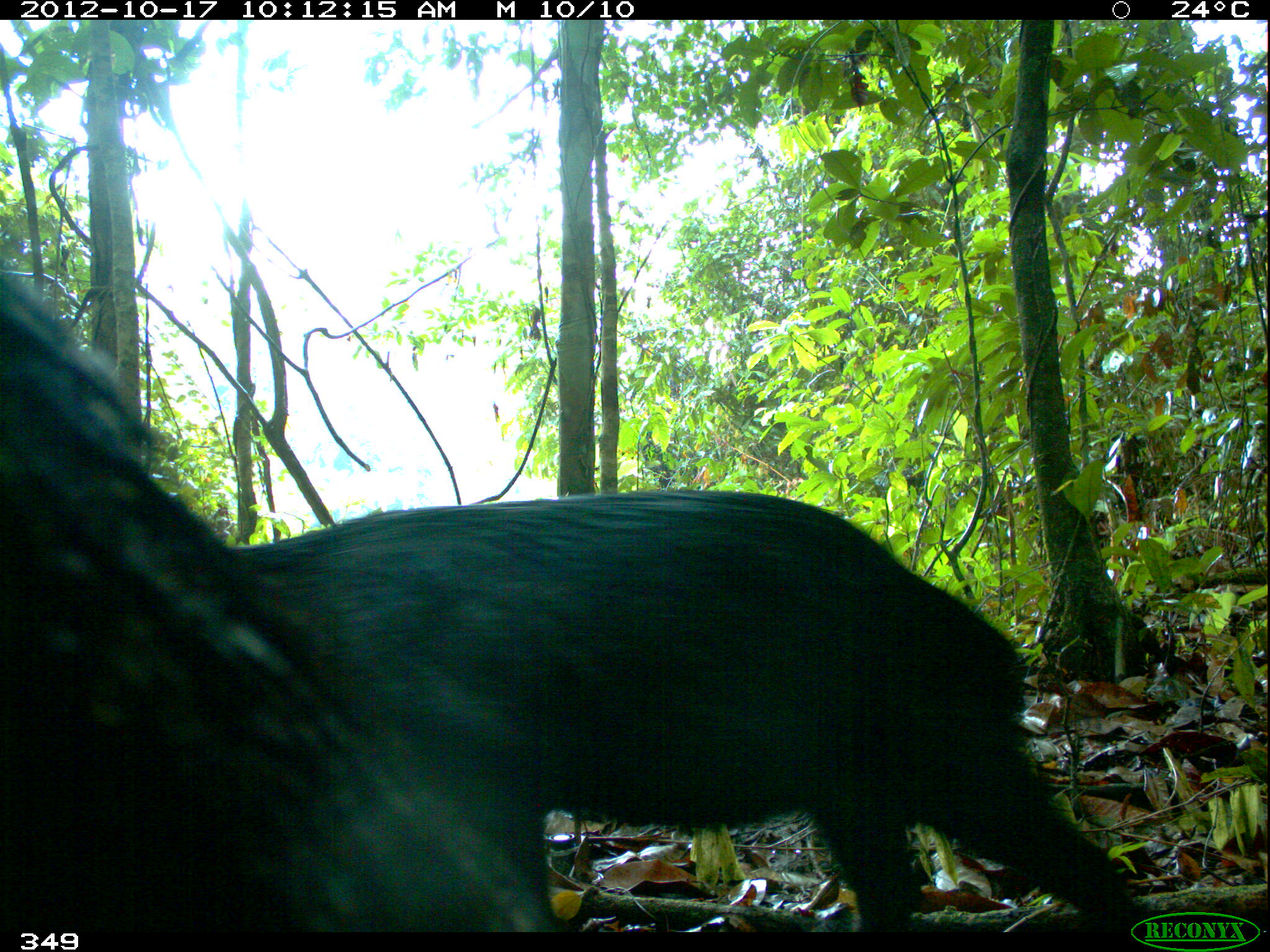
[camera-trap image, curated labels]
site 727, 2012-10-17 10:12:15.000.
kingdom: Animalia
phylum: Chordata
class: Mammalia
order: Artiodactyla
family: Tayassuidae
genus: Tayassu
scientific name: Tayassu pecari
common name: white-lipped peccary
Tayassu pecari (white-lipped peccary).